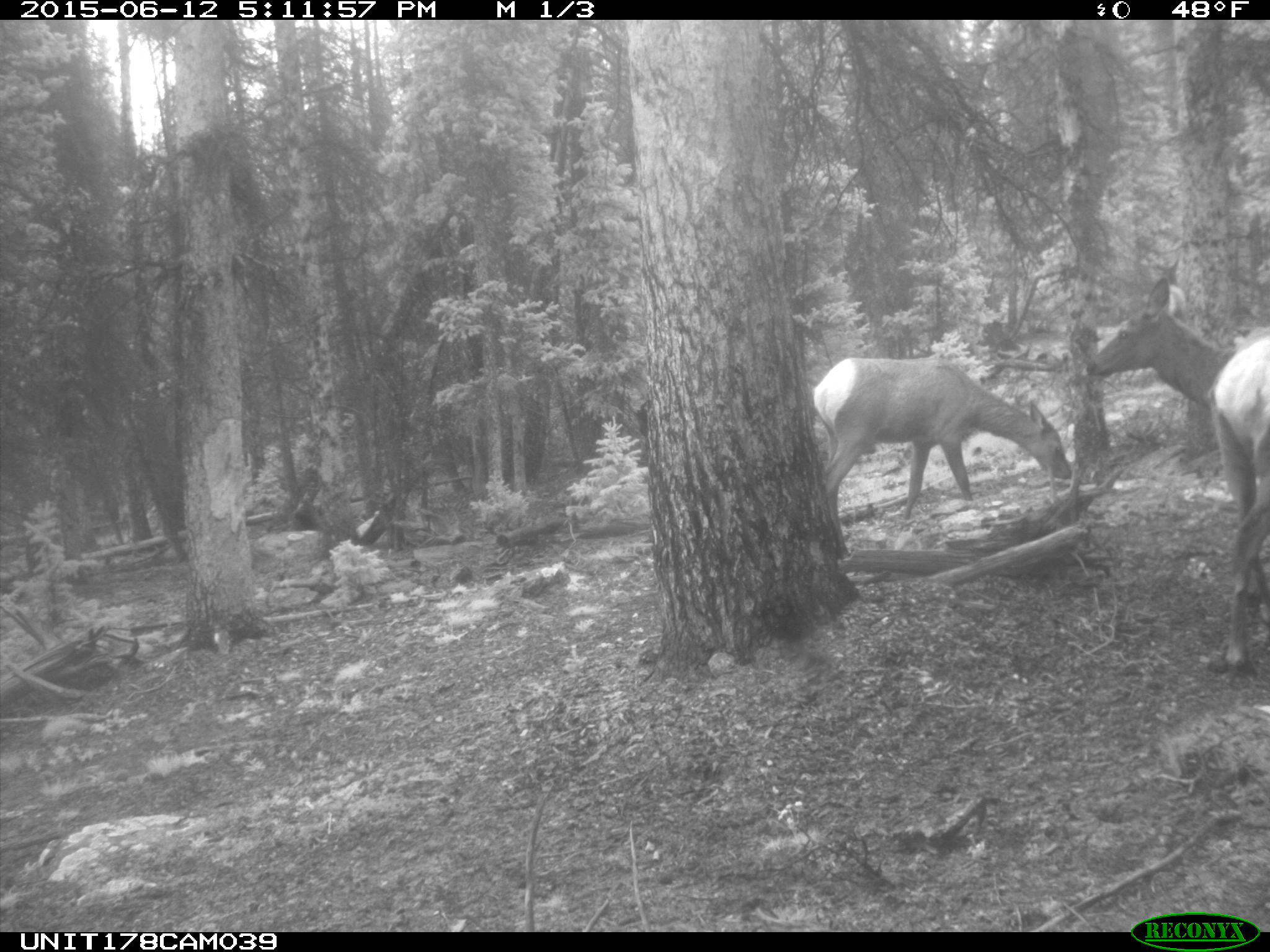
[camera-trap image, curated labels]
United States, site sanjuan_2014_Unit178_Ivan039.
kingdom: Animalia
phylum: Chordata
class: Mammalia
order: Artiodactyla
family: Cervidae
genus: Cervus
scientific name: Cervus elaphus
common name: red deer